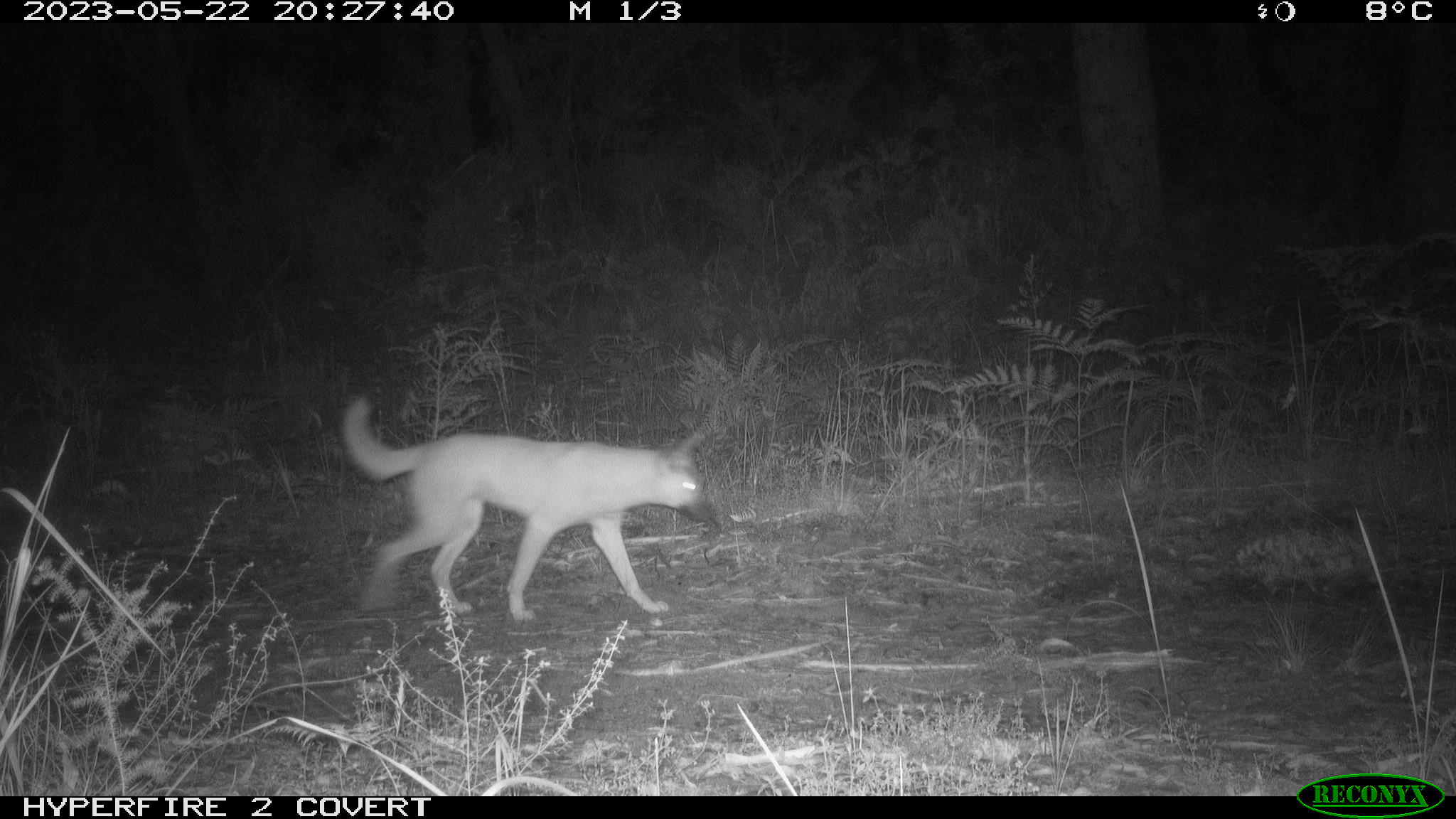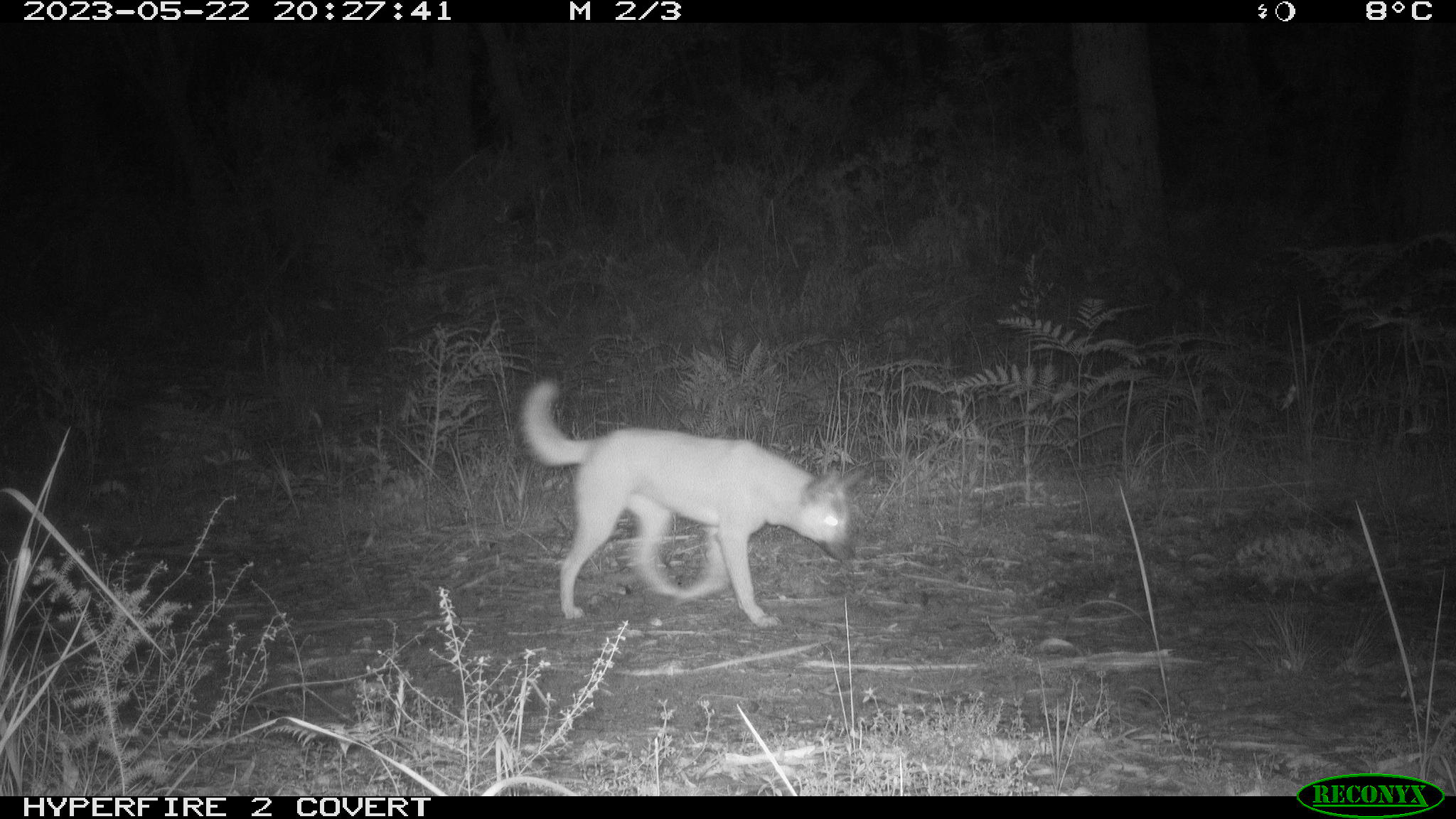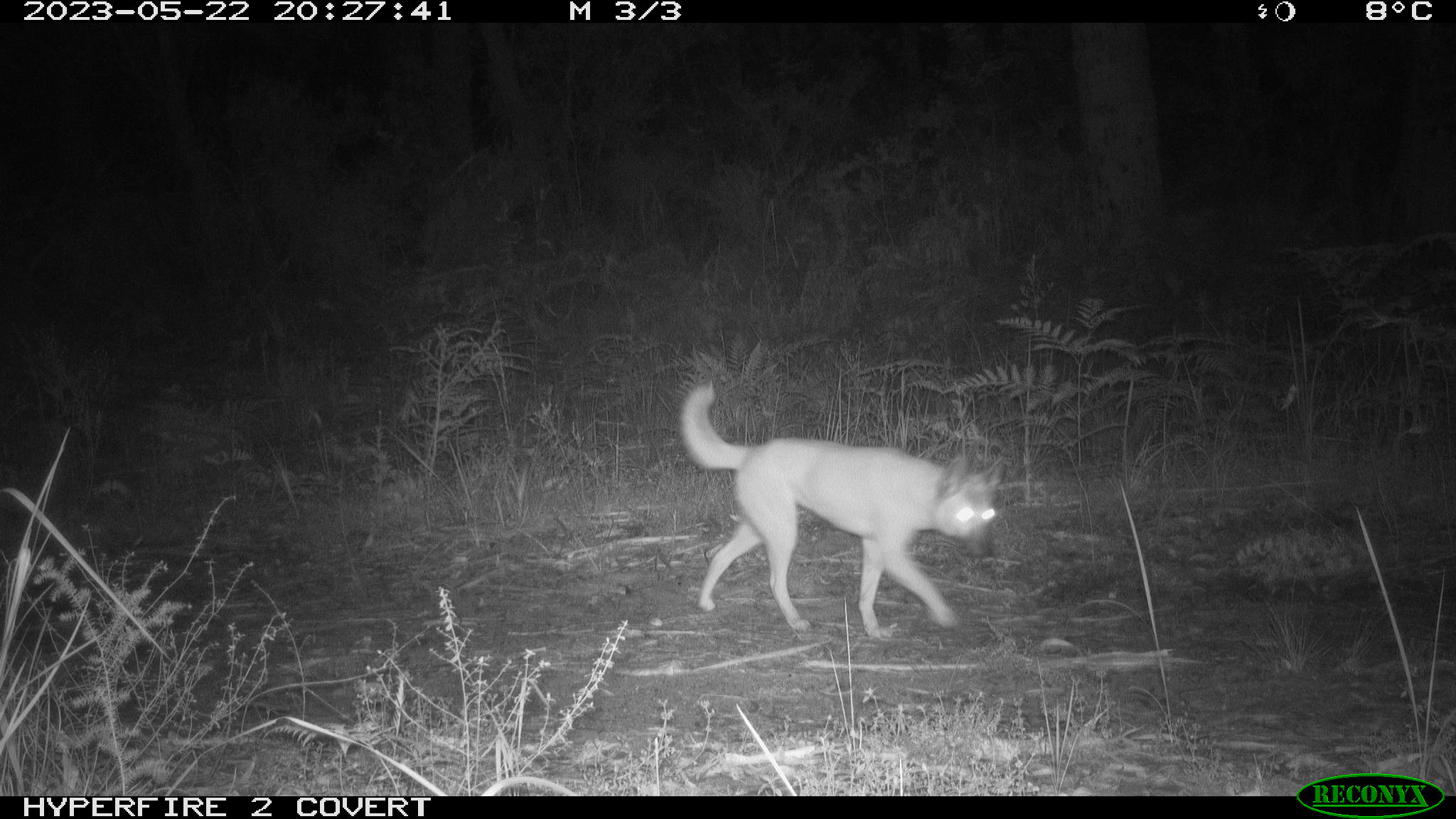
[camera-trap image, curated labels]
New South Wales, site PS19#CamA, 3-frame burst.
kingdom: Animalia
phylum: Chordata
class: Mammalia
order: Carnivora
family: Canidae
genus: Canis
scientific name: Canis familiaris dingo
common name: dingo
Dingo (Canis familiaris dingo).